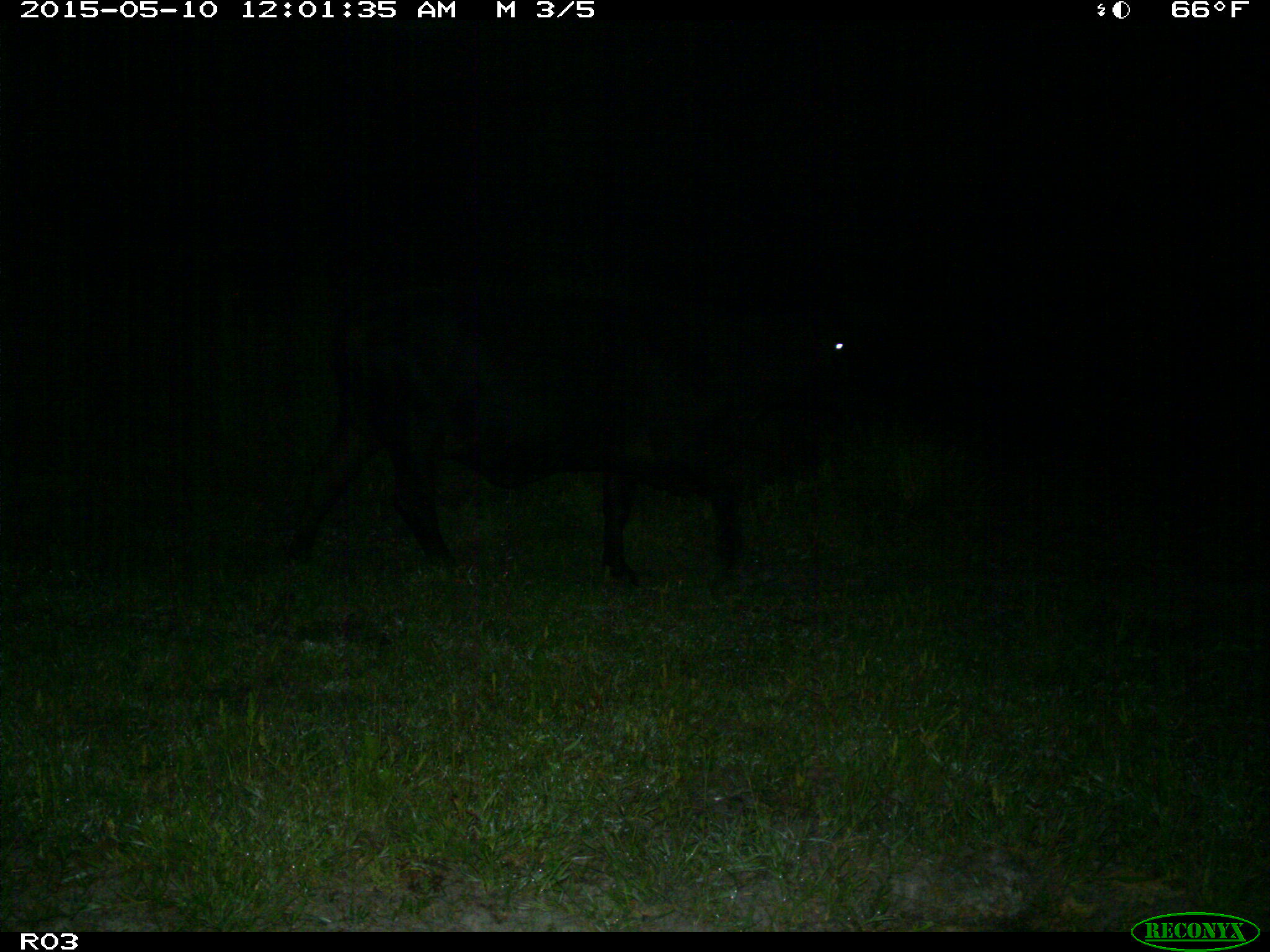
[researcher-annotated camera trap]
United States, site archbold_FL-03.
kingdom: Animalia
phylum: Chordata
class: Mammalia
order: Artiodactyla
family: Bovidae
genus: Bos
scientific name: Bos taurus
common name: domestic cow